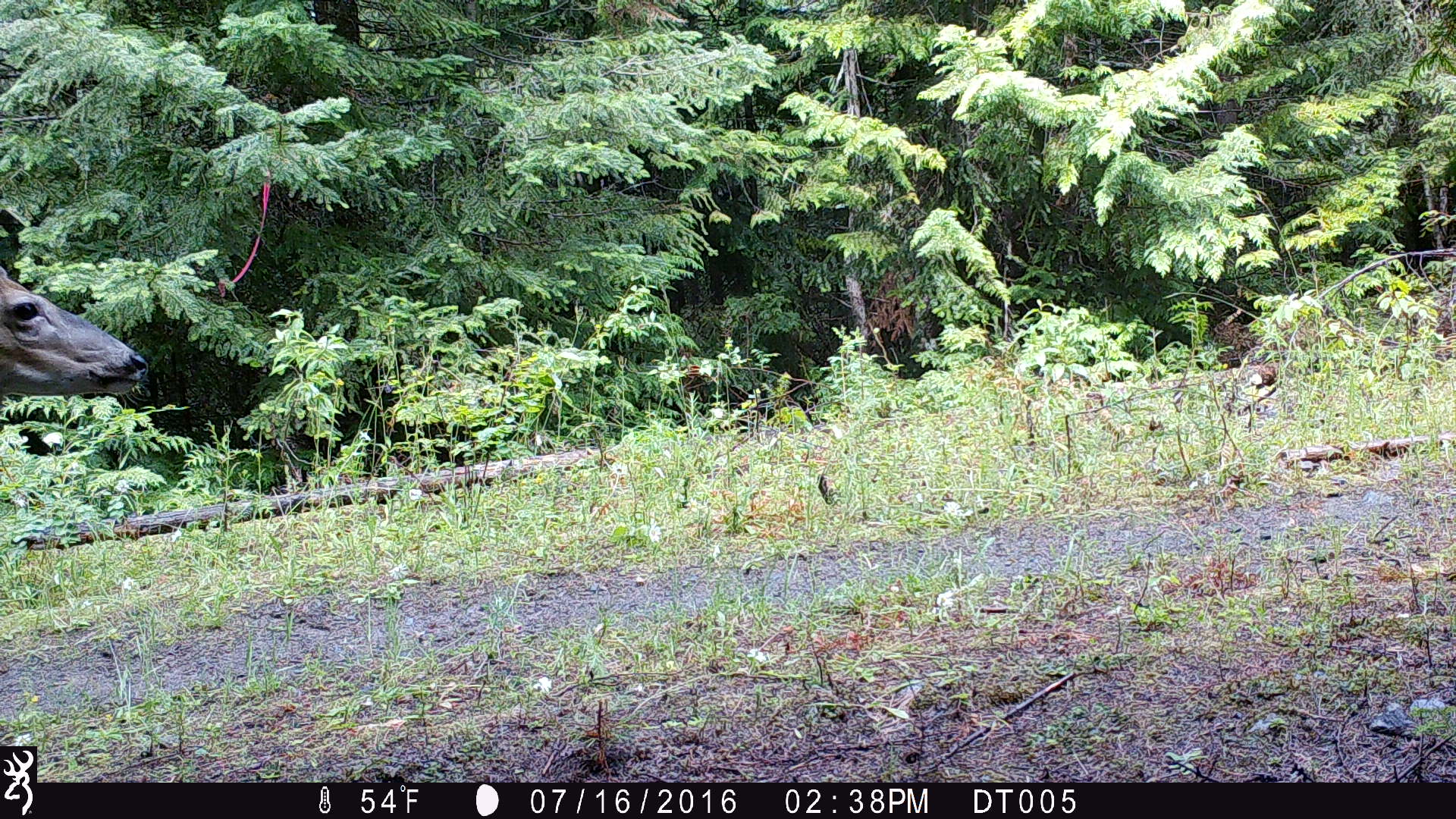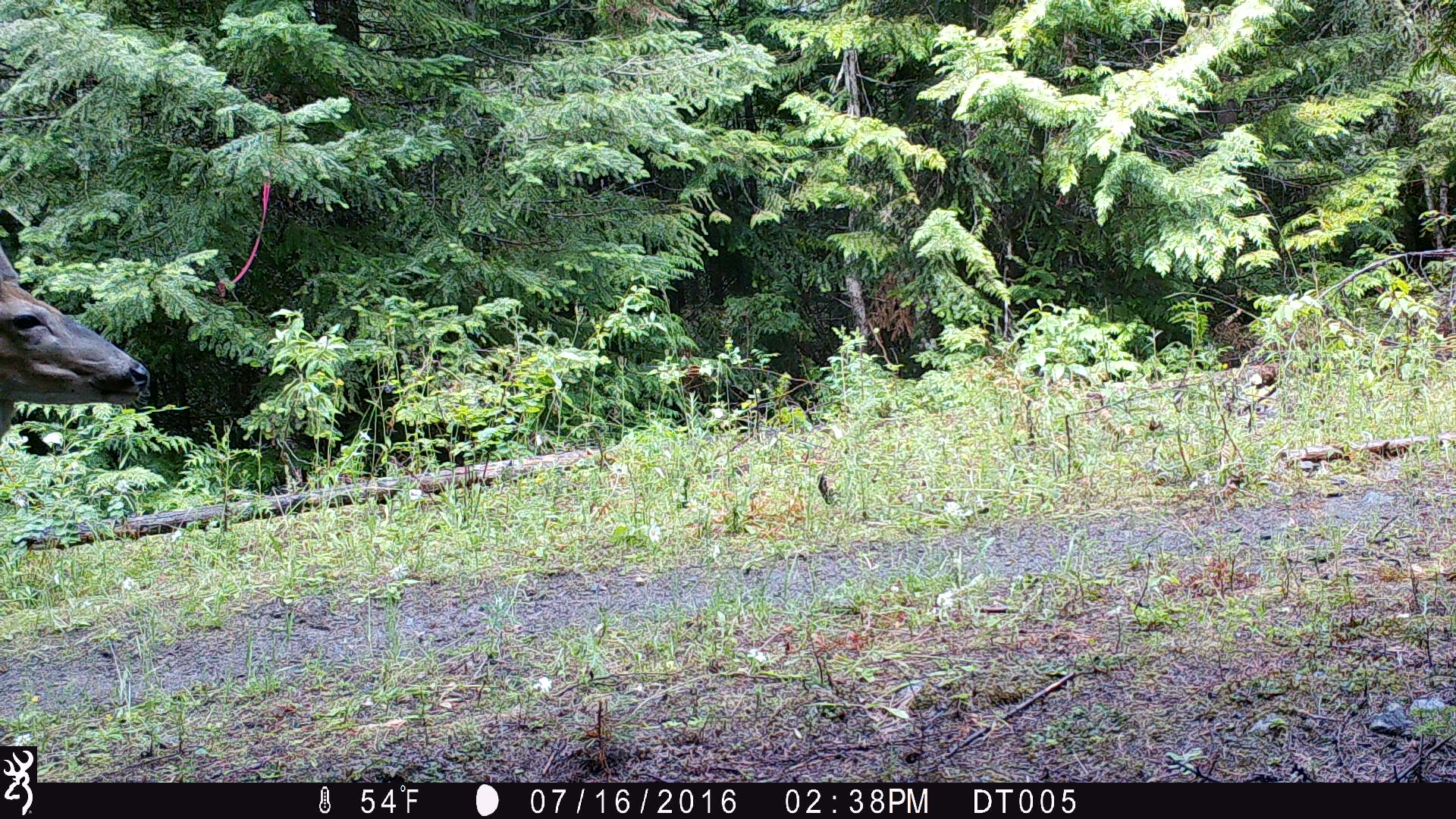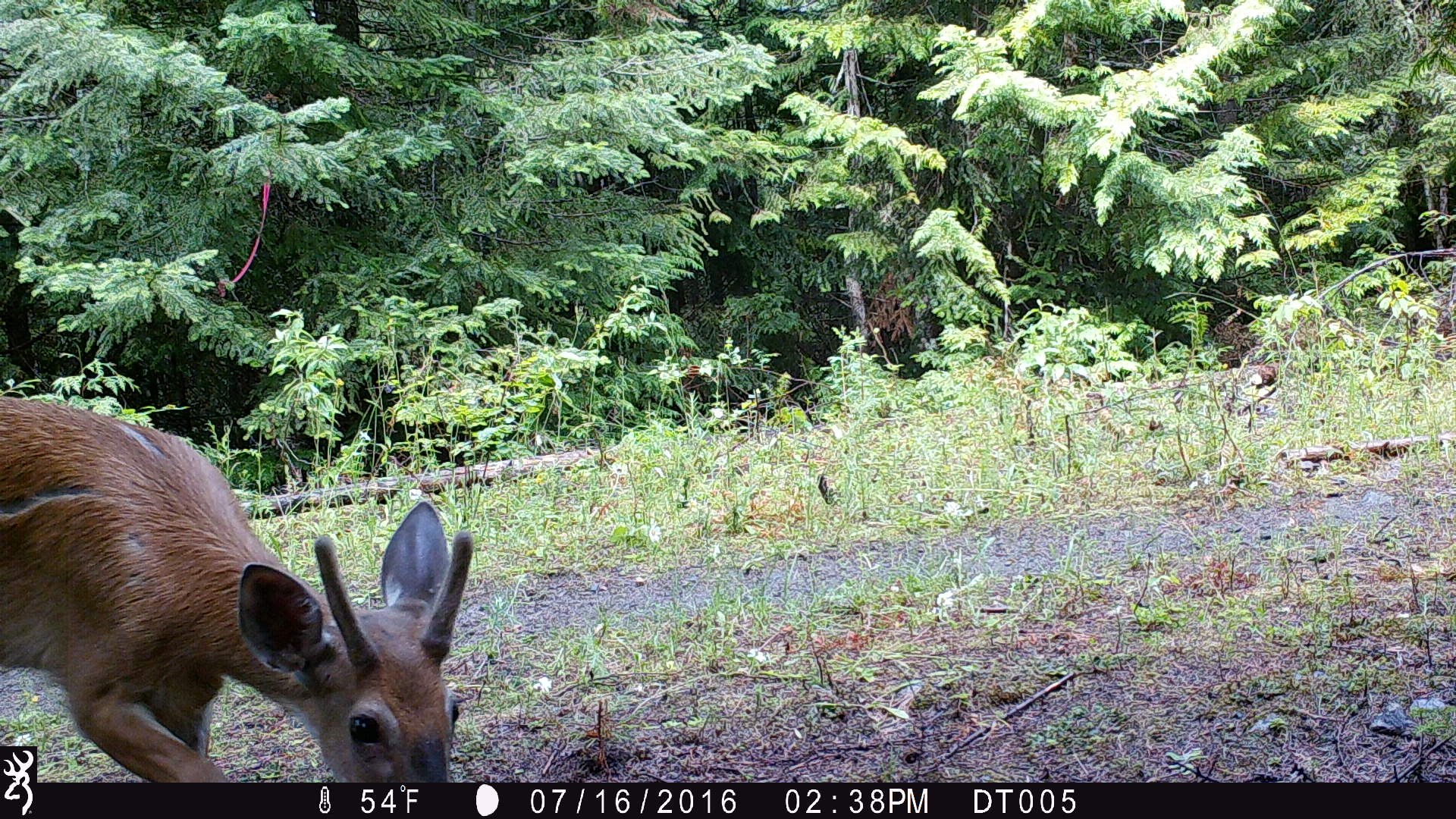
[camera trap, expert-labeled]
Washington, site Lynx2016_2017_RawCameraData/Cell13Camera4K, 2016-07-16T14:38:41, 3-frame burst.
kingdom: Animalia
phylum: Chordata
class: Mammalia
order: Artiodactyla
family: Cervidae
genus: Odocoileus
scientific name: Odocoileus virginianus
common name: white-tailed deer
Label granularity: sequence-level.